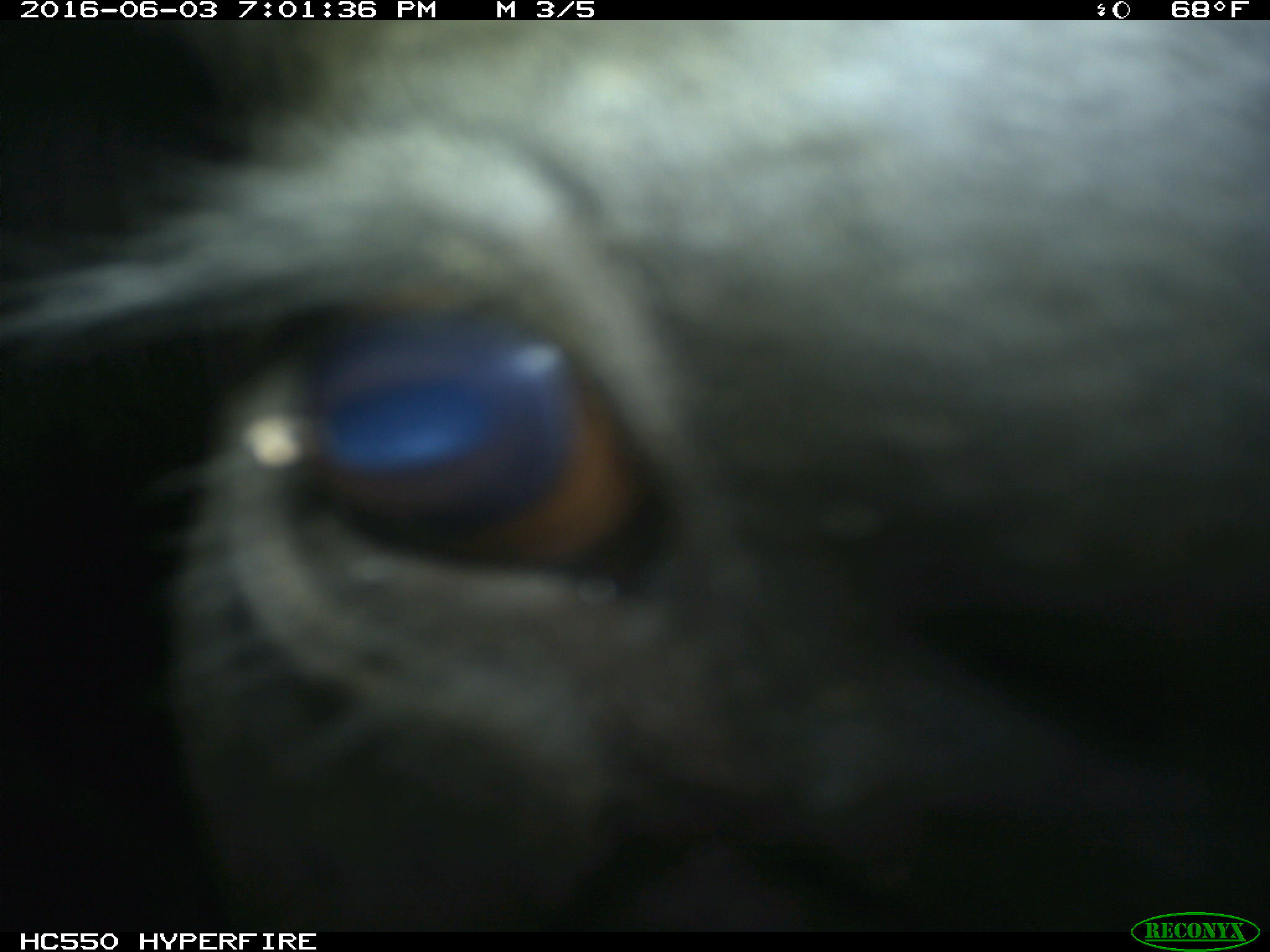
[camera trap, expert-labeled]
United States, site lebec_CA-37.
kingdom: Animalia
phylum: Chordata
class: Mammalia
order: Artiodactyla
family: Bovidae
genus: Bos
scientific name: Bos taurus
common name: domestic cow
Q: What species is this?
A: Bos taurus (domestic cow).